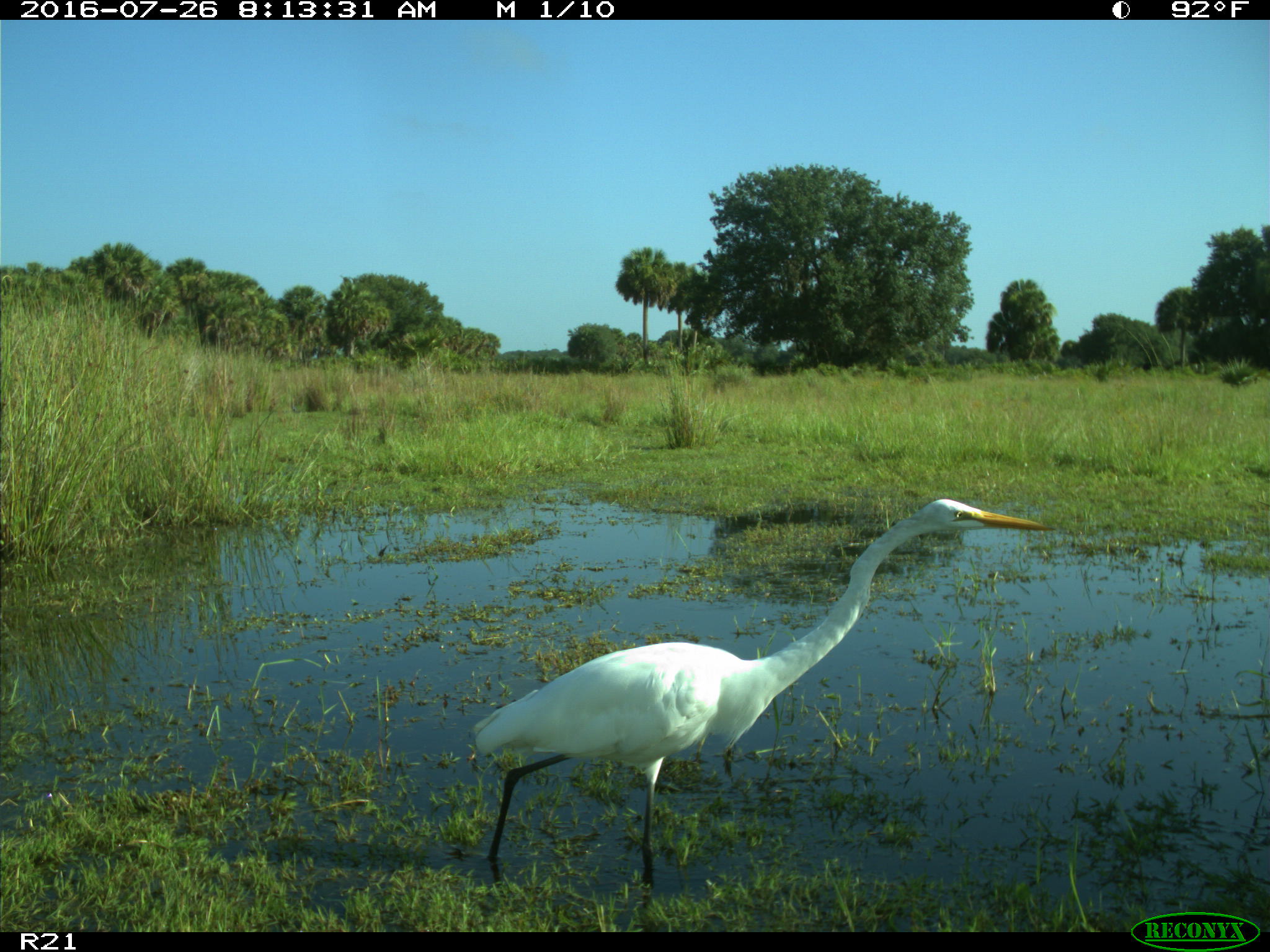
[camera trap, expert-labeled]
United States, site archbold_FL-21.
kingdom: Animalia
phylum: Chordata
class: Aves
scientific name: Aves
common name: birds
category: unidentified bird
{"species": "unidentified bird (birds) (Aves)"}